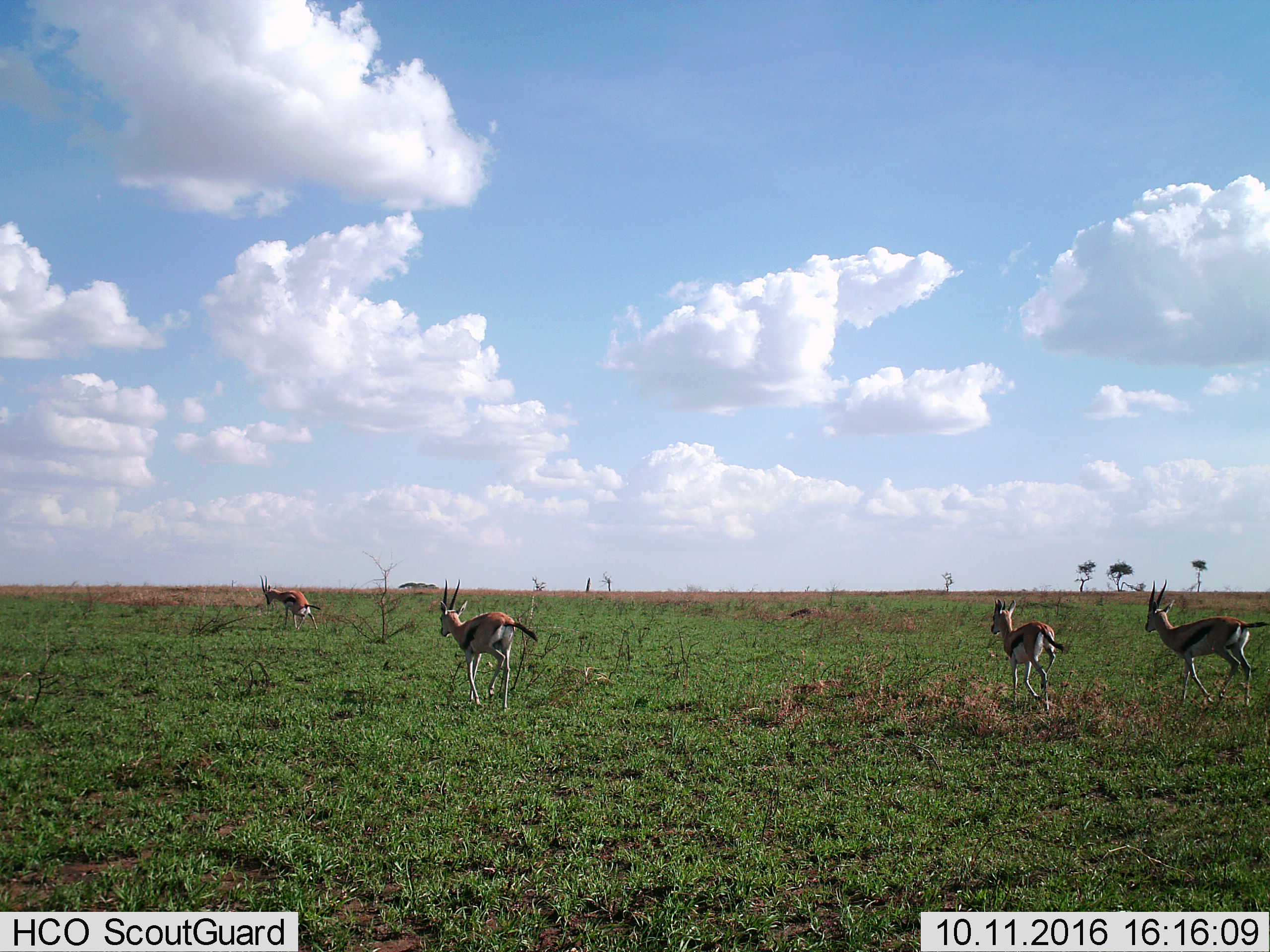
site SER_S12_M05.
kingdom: Animalia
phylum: Chordata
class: Mammalia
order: Artiodactyla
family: Bovidae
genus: Eudorcas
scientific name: Eudorcas thomsonii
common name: thomson's gazelle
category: gazellethomsons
Gazellethomsons (thomson's gazelle) (Eudorcas thomsonii), count 4. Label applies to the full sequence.